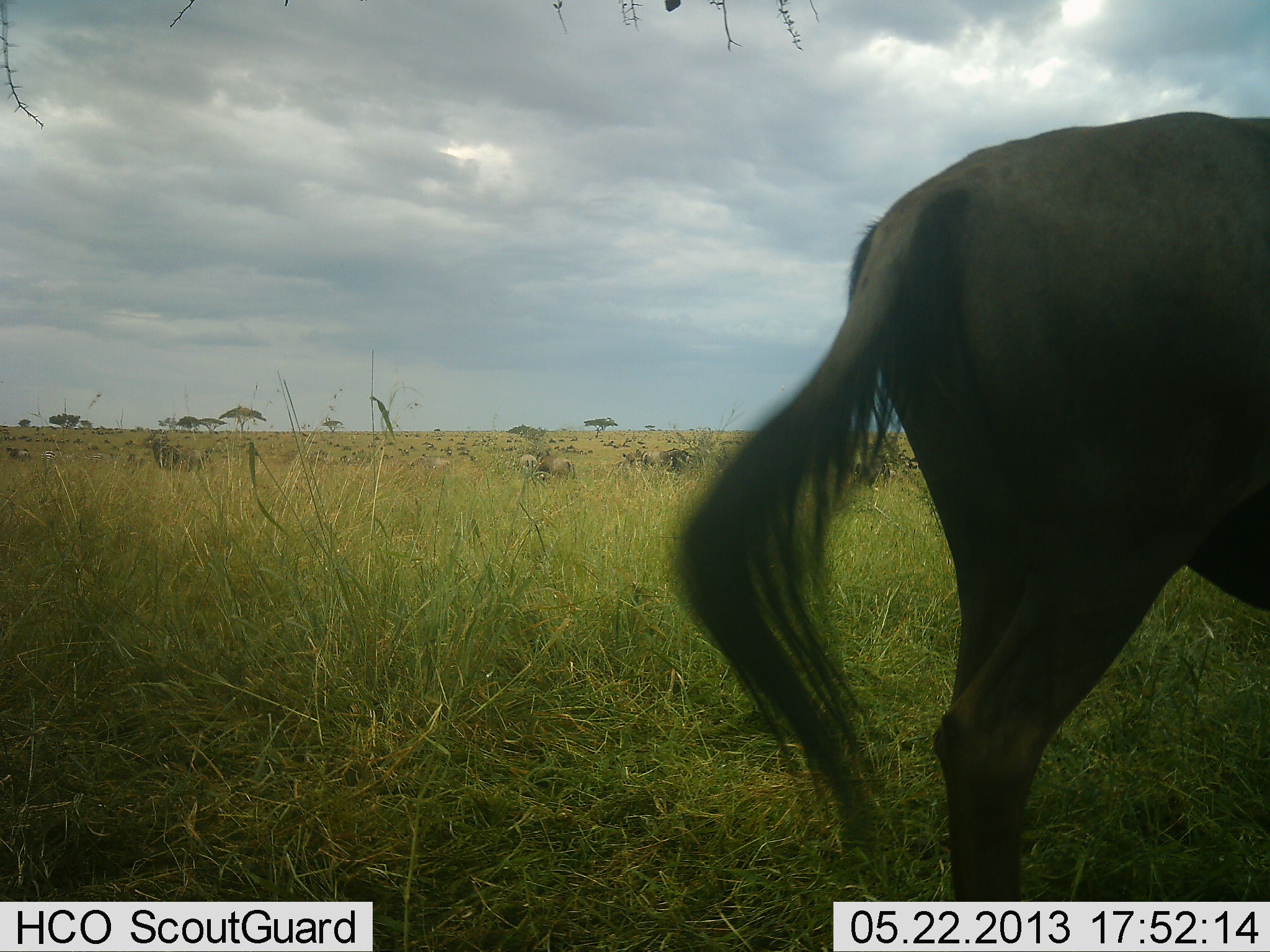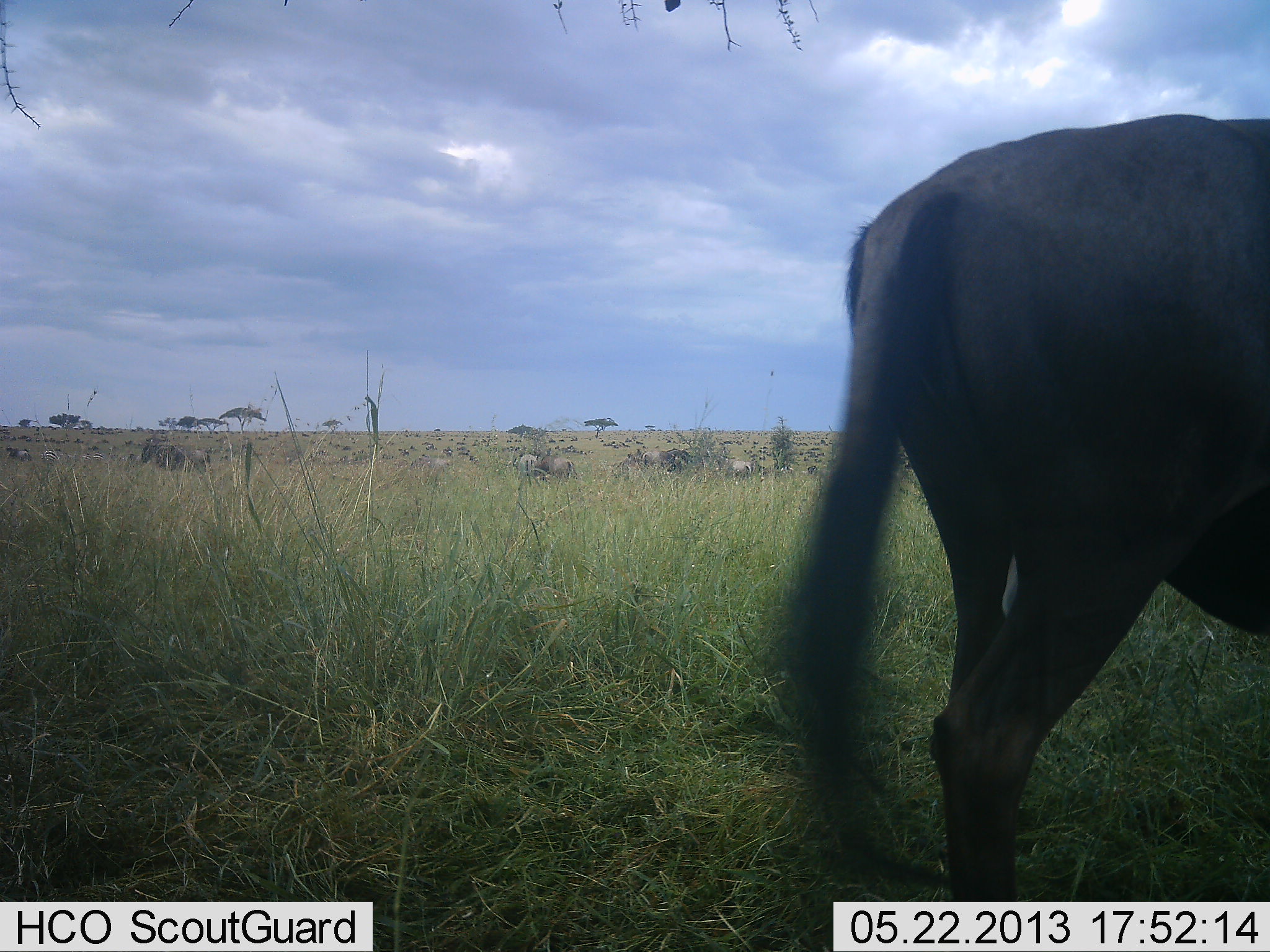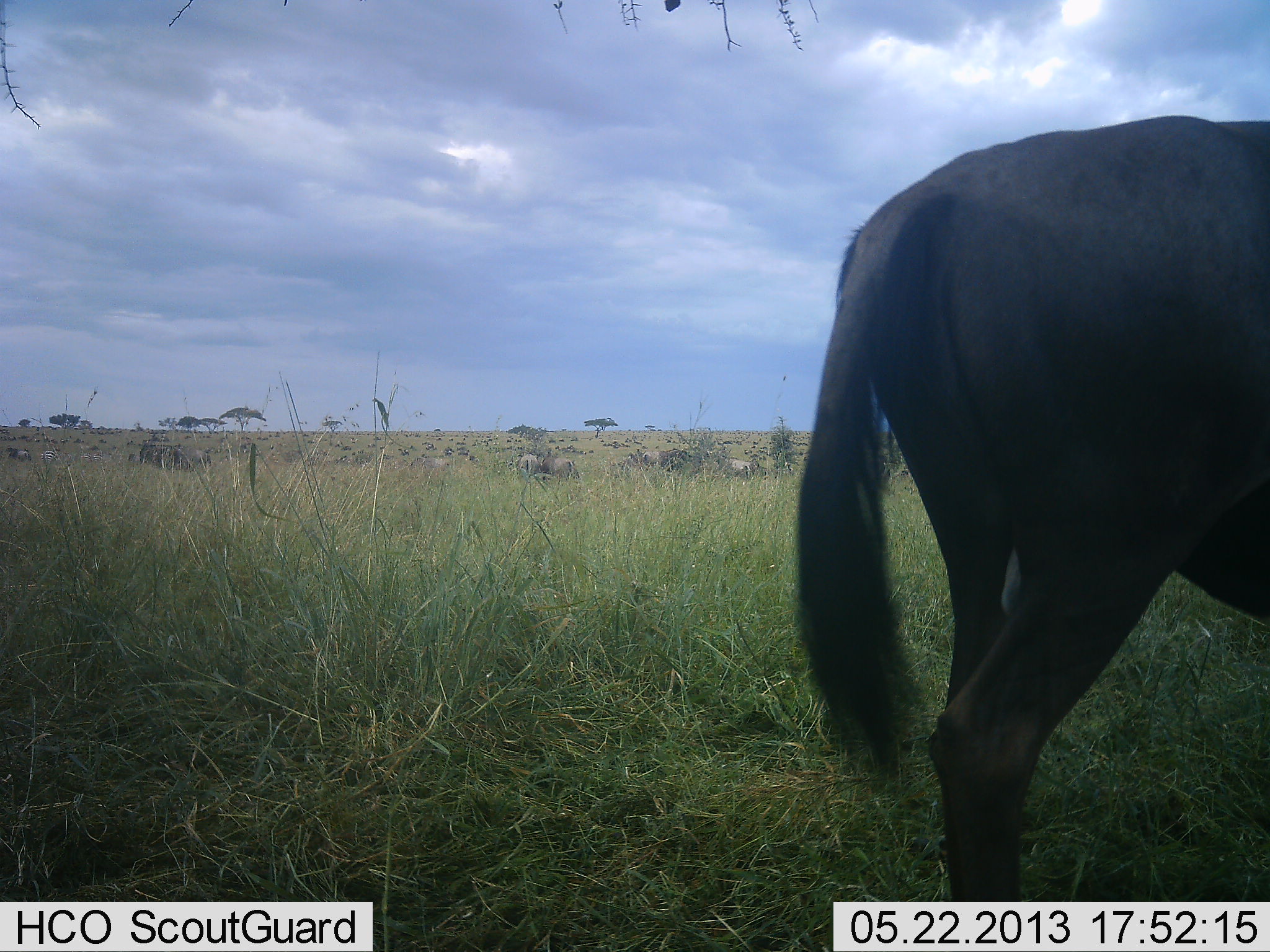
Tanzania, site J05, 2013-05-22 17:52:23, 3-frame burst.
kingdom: Animalia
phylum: Chordata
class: Mammalia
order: Artiodactyla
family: Bovidae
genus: Connochaetes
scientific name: Connochaetes taurinus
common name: blue wildebeest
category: wildebeest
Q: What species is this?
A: Wildebeest (blue wildebeest) (Connochaetes taurinus).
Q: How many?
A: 11-50.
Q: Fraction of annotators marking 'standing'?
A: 76%.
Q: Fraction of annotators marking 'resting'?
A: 10%.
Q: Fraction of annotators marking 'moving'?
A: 33%.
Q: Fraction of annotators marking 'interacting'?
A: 5%.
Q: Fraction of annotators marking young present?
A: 0%.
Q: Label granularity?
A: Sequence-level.